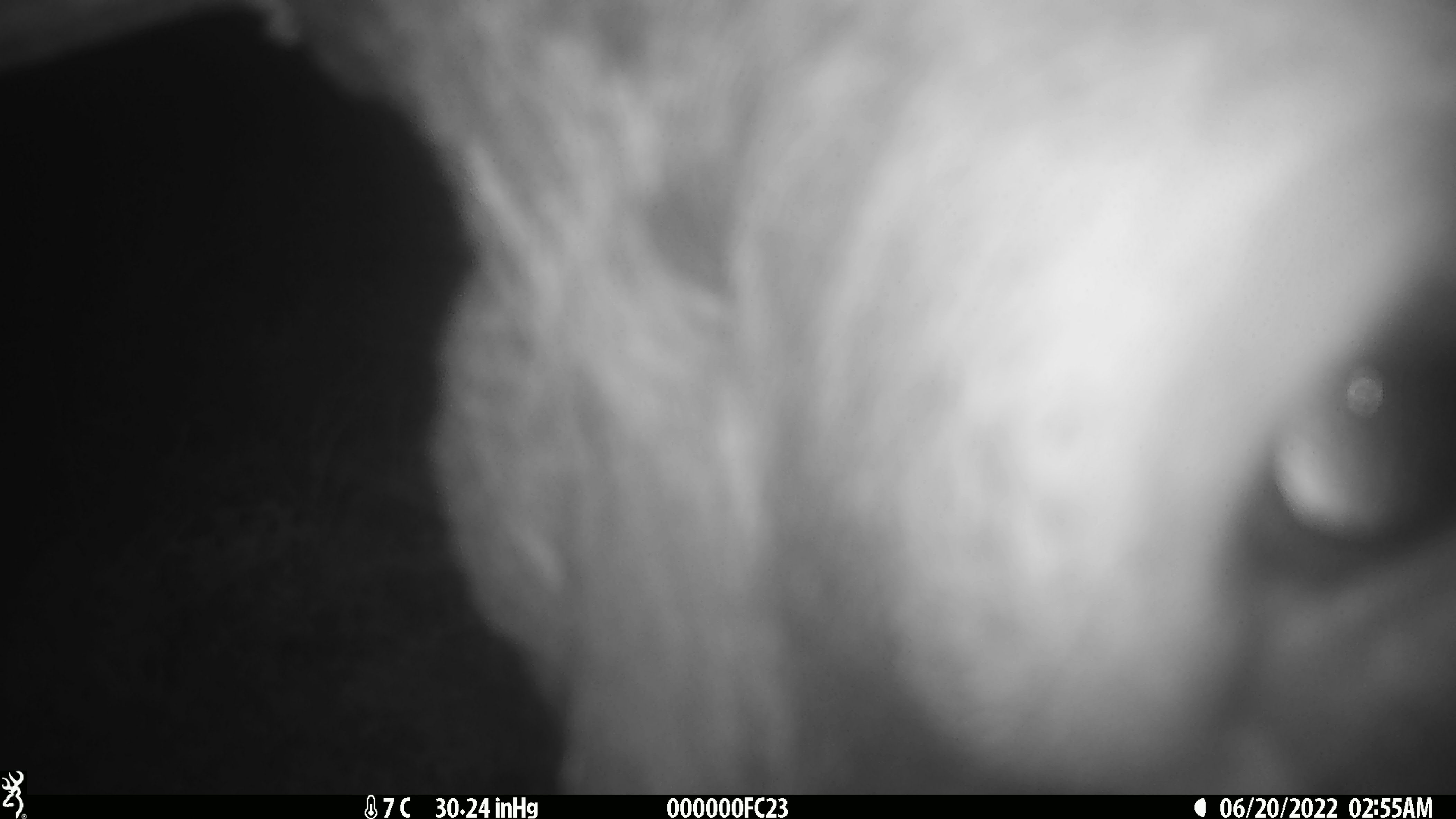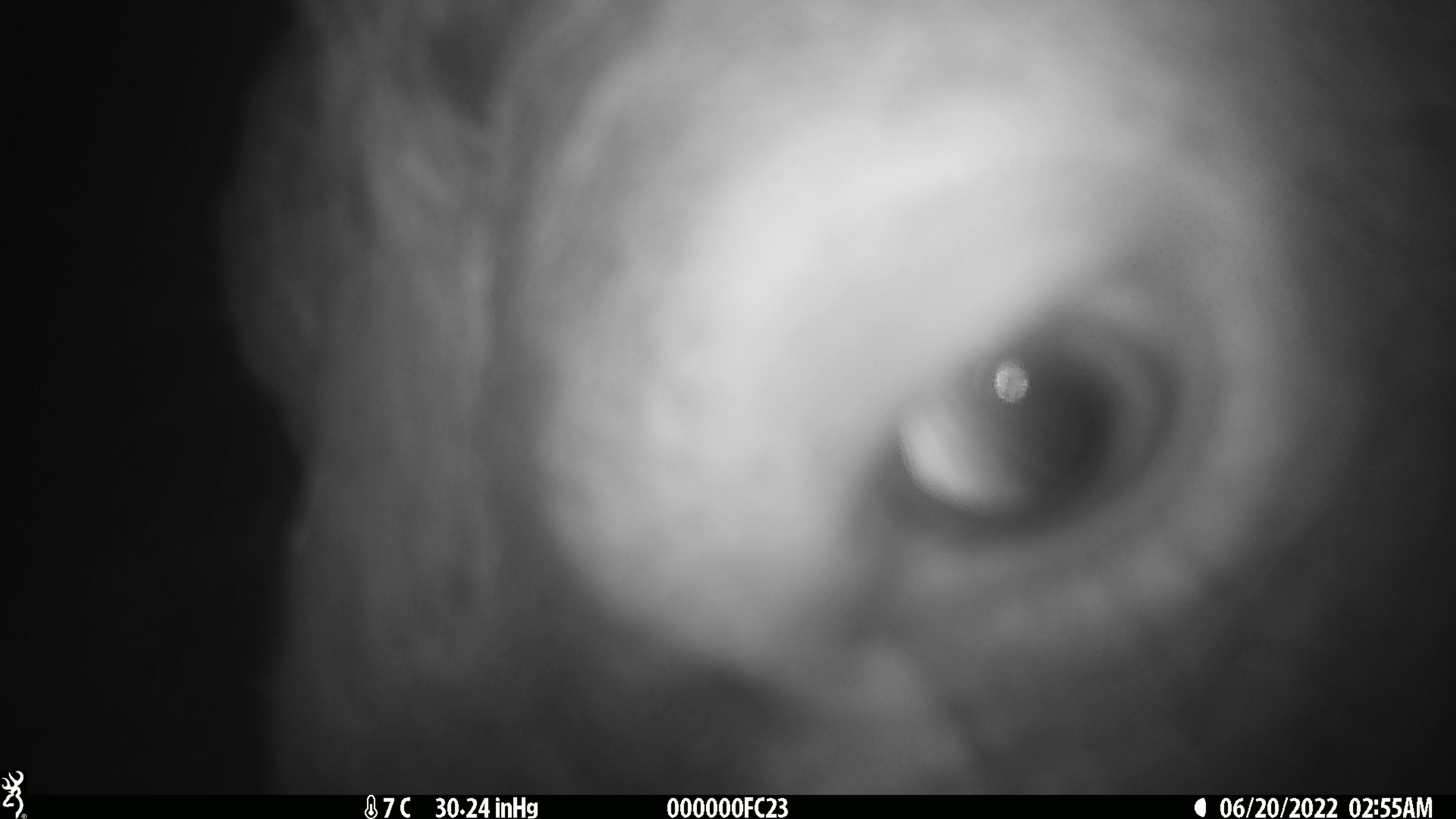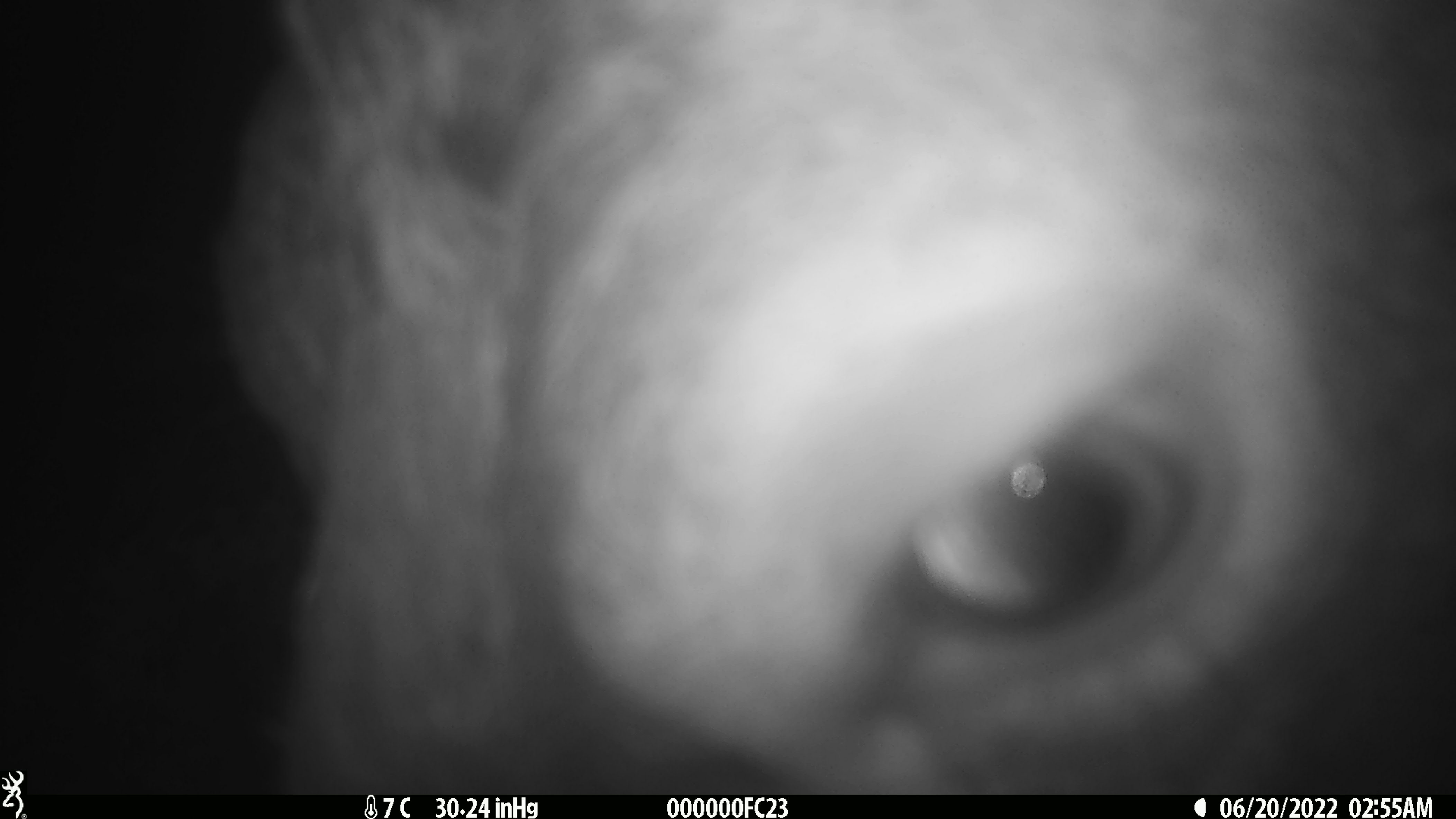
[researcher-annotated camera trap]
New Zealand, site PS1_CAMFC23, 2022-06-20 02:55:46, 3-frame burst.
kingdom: Animalia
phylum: Chordata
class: Mammalia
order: Artiodactyla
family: Cervidae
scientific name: Cervidae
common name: deer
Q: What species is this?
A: Deer (Cervidae).